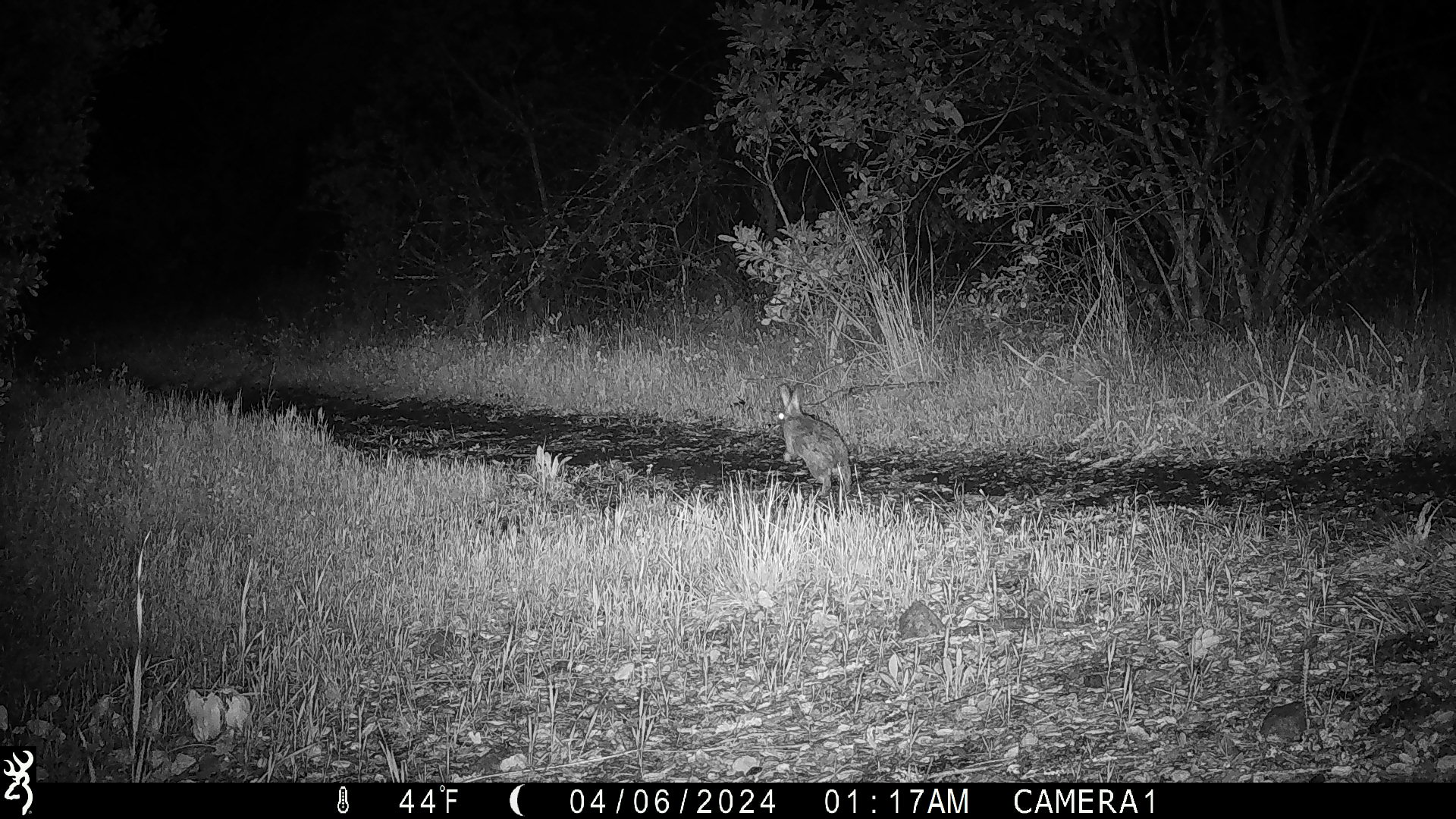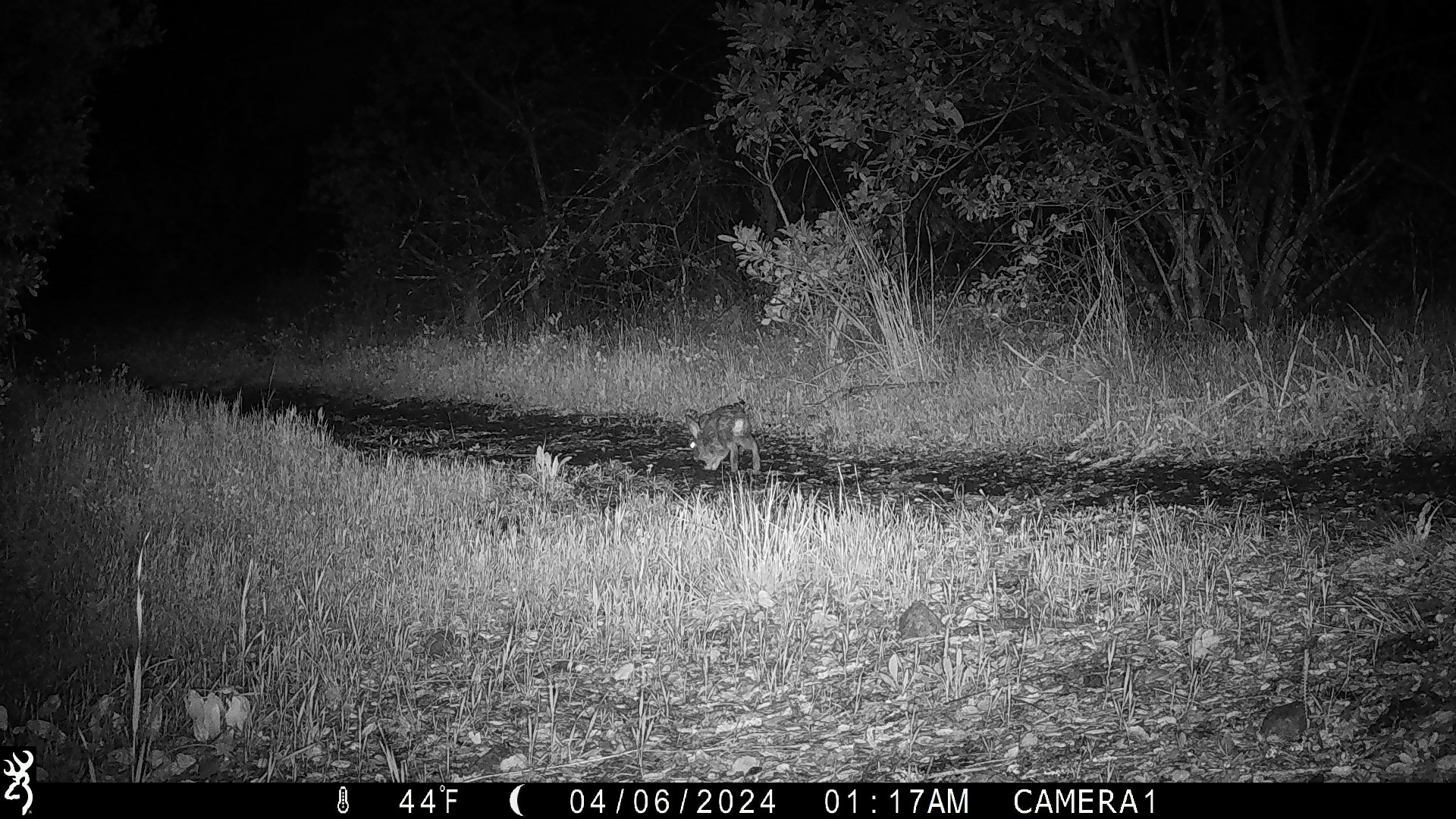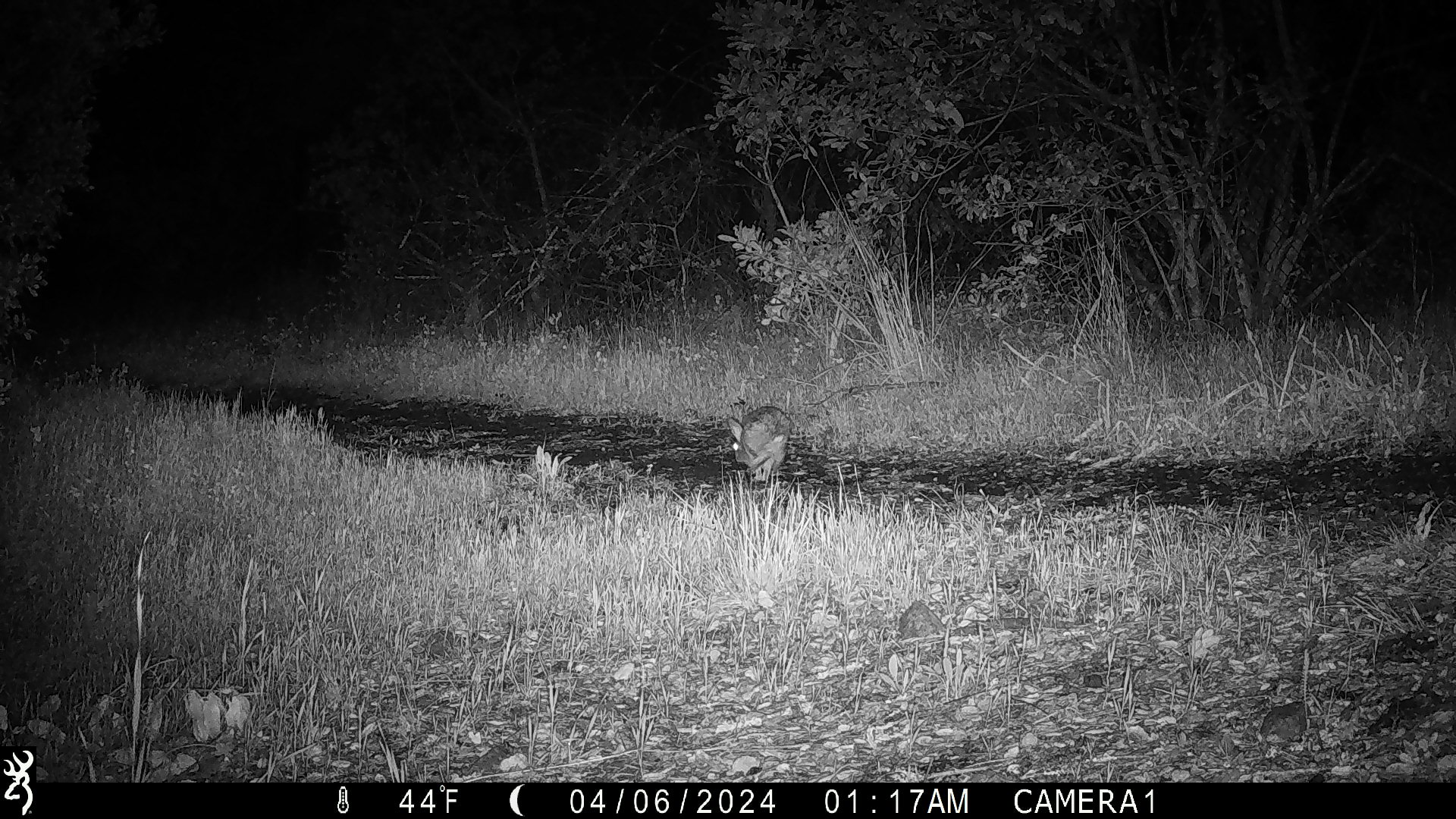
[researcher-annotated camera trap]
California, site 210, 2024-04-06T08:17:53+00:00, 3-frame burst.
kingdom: Animalia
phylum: Chordata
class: Mammalia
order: Lagomorpha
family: Leporidae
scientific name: Leporidae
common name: rabbit